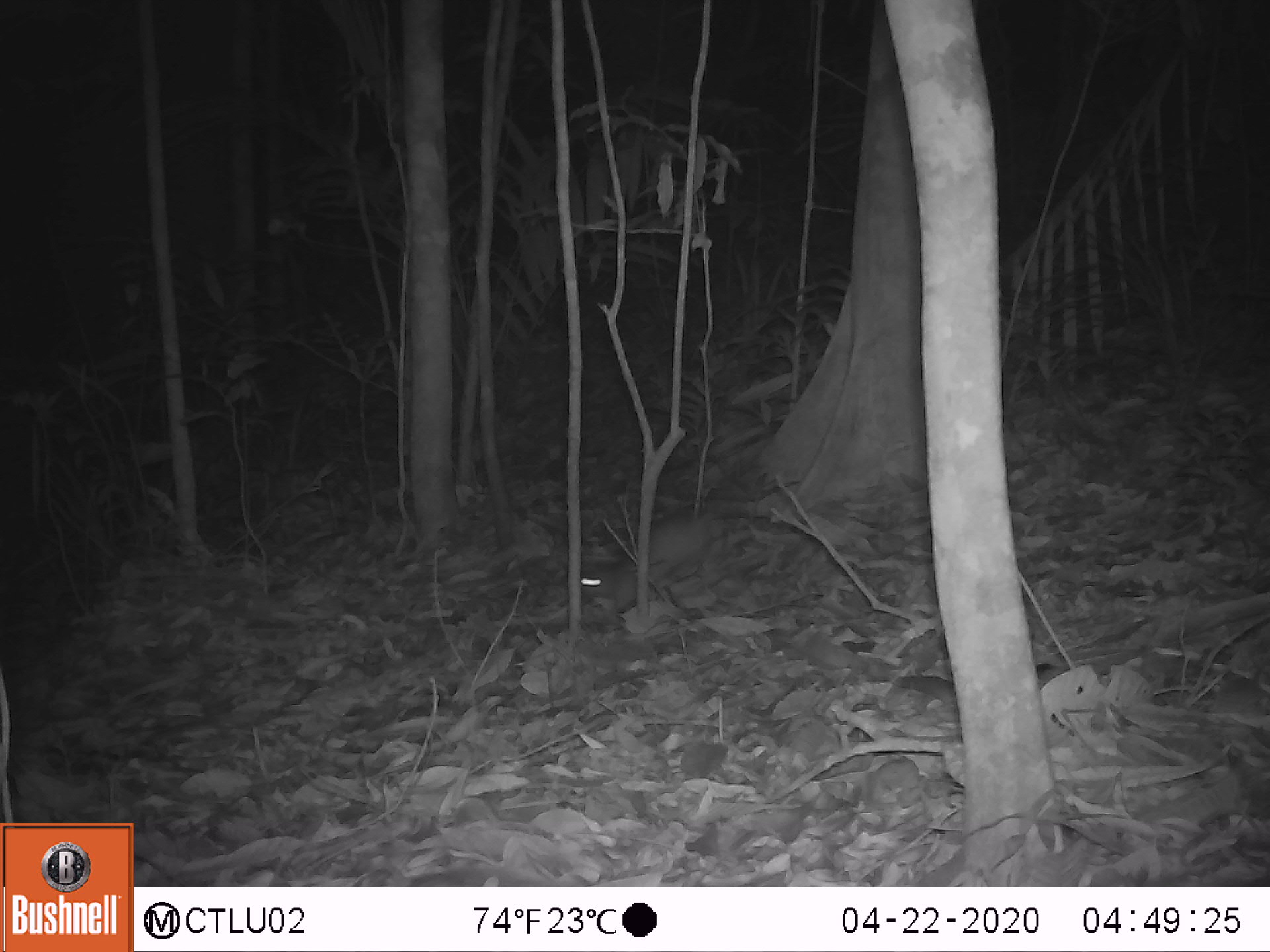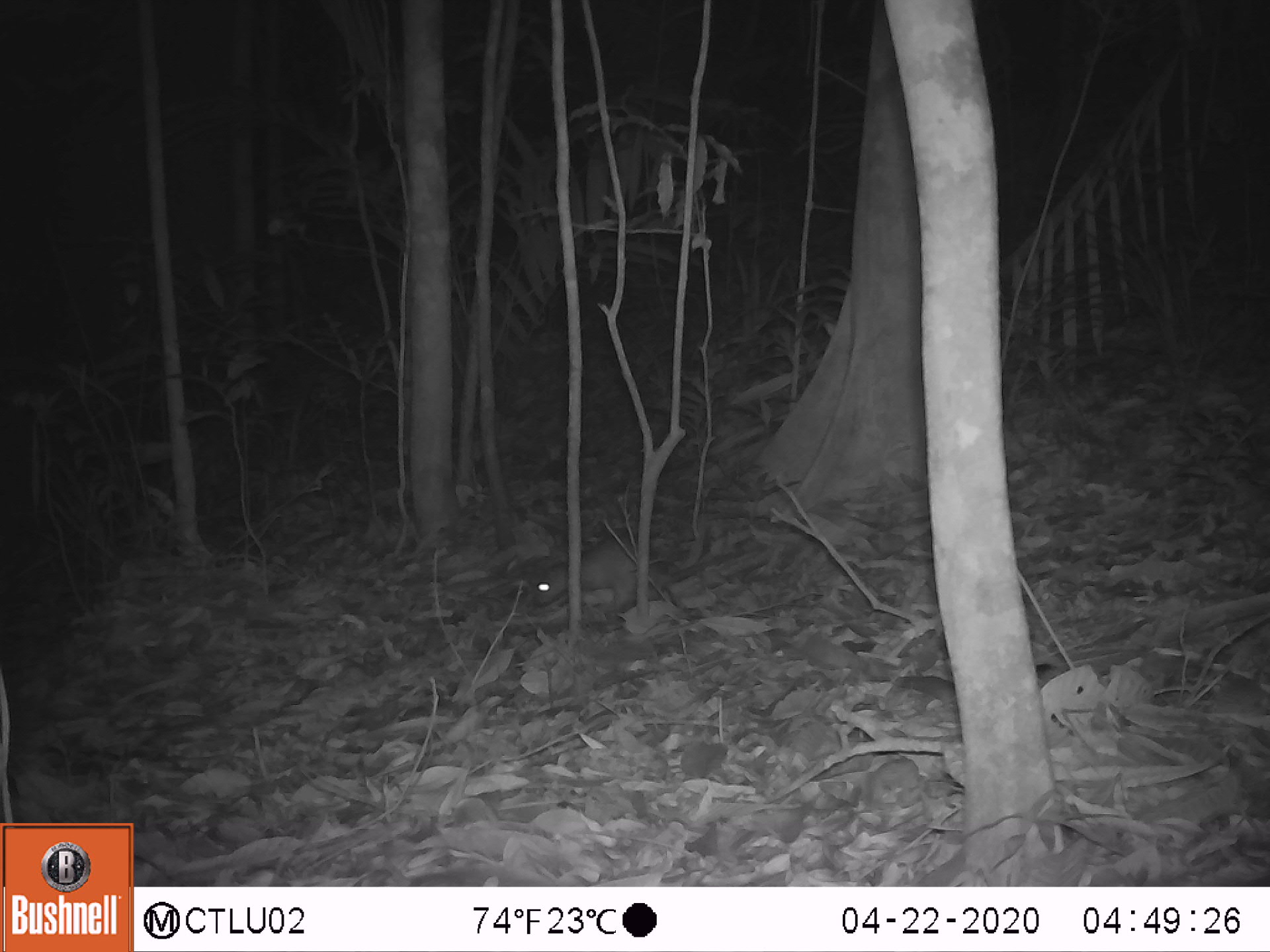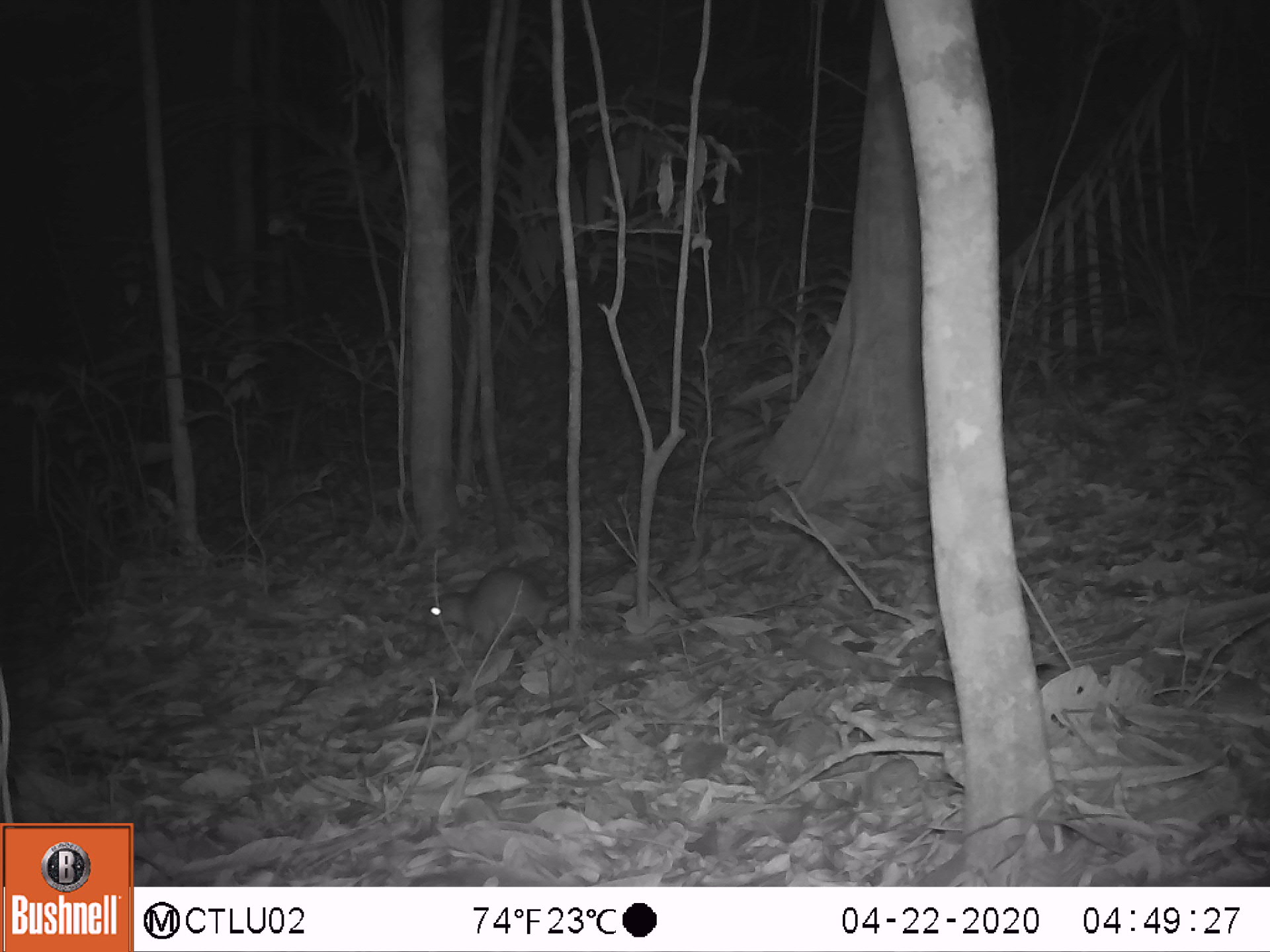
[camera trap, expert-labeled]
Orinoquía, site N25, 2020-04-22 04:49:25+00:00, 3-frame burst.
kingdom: Animalia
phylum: Chordata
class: Mammalia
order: Rodentia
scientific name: Rodentia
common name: rodent